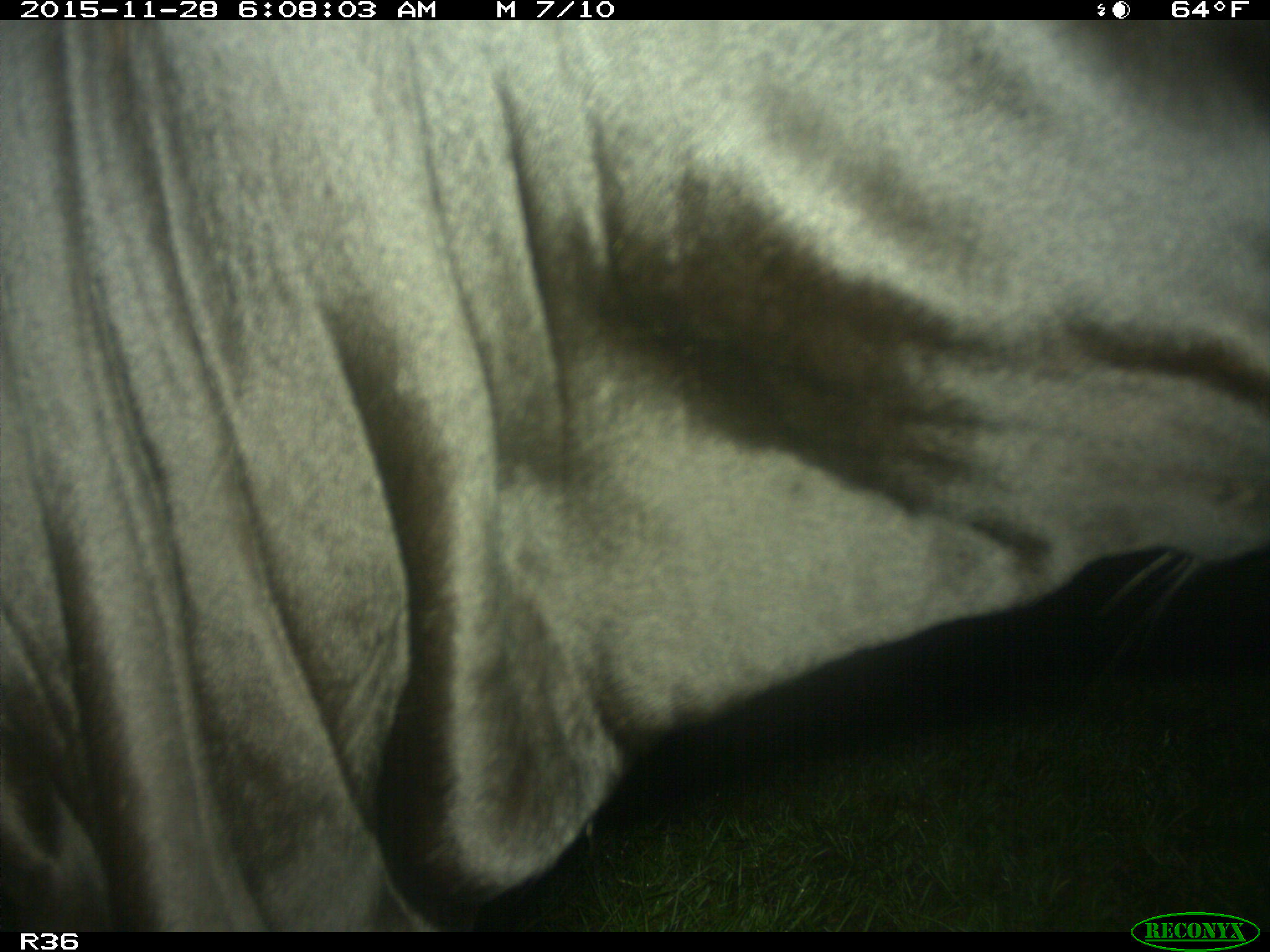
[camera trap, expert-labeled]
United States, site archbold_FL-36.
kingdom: Animalia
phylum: Chordata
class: Mammalia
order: Artiodactyla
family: Bovidae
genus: Bos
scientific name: Bos taurus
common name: domestic cow